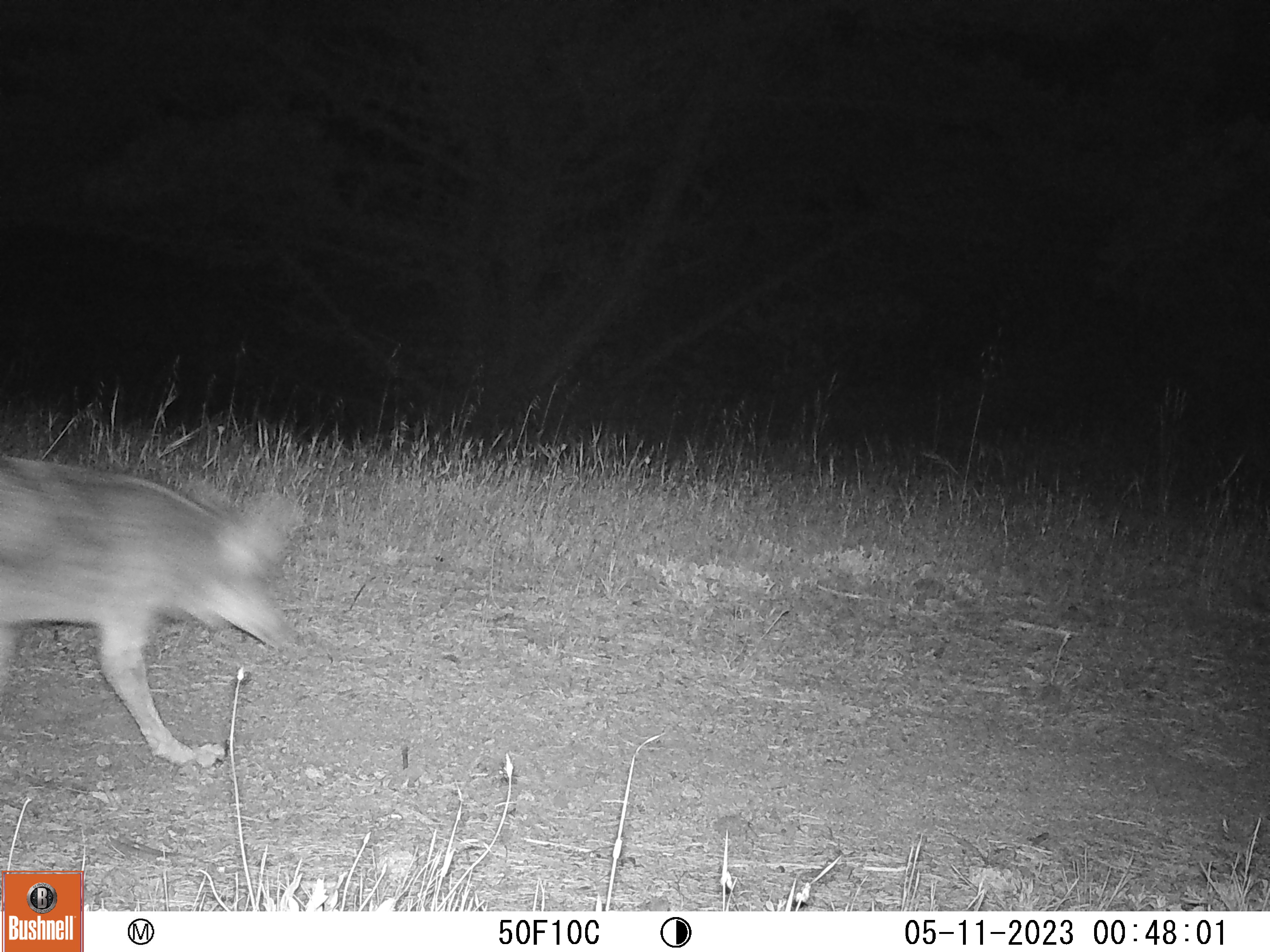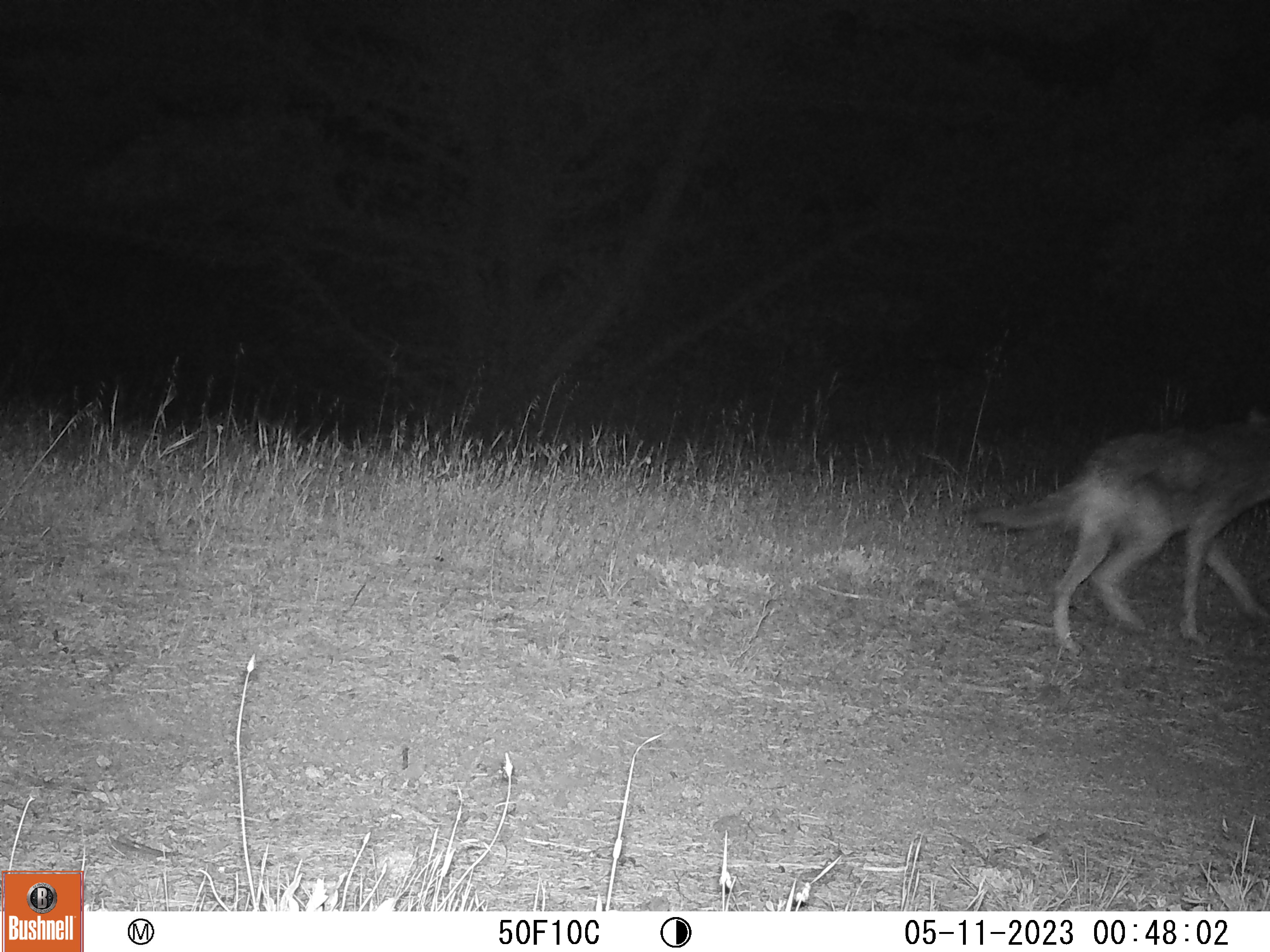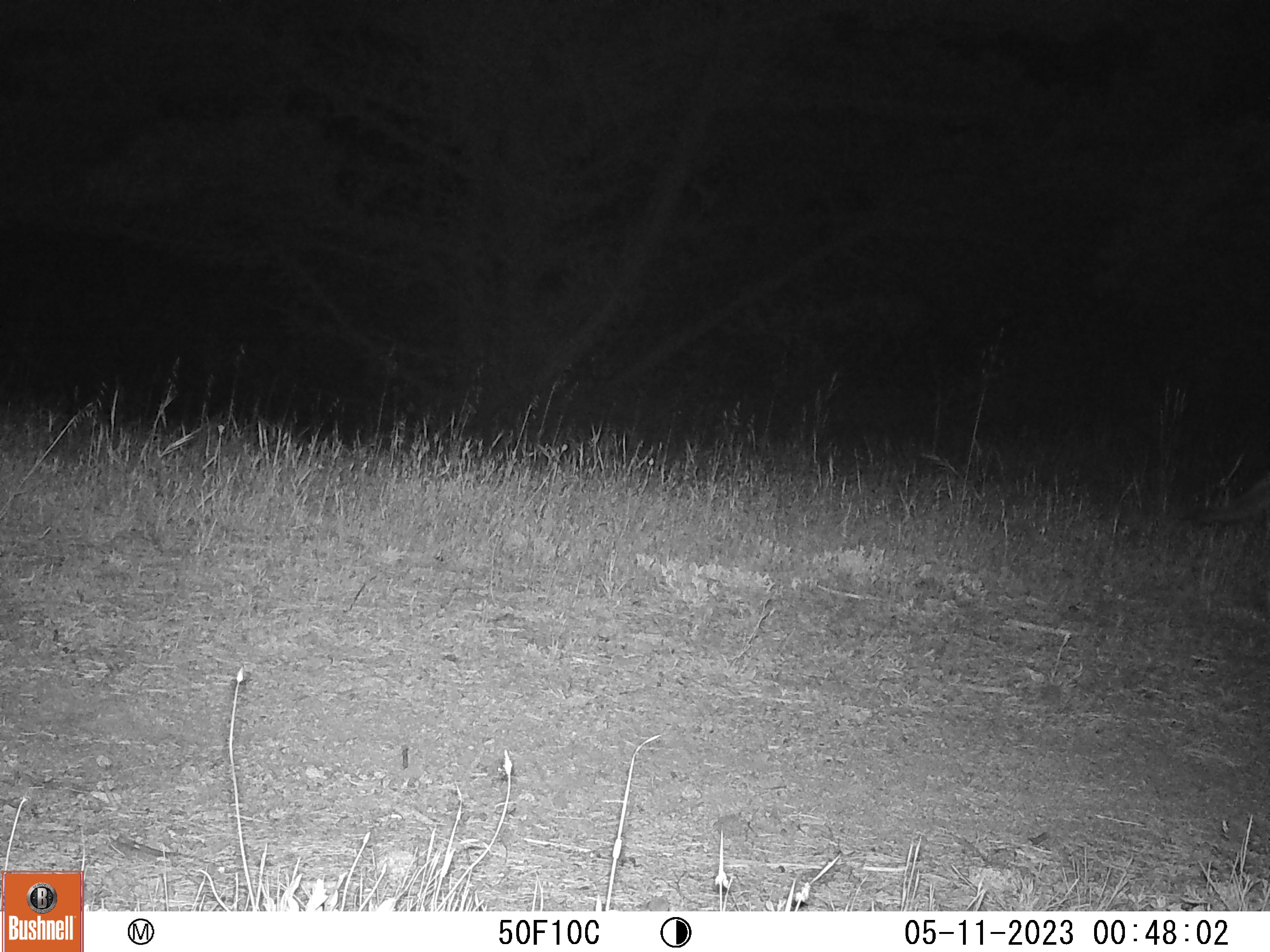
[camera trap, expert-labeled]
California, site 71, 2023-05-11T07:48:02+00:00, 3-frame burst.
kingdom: Animalia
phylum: Chordata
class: Mammalia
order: Carnivora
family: Canidae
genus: Canis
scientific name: Canis latrans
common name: coyote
Coyote (Canis latrans).